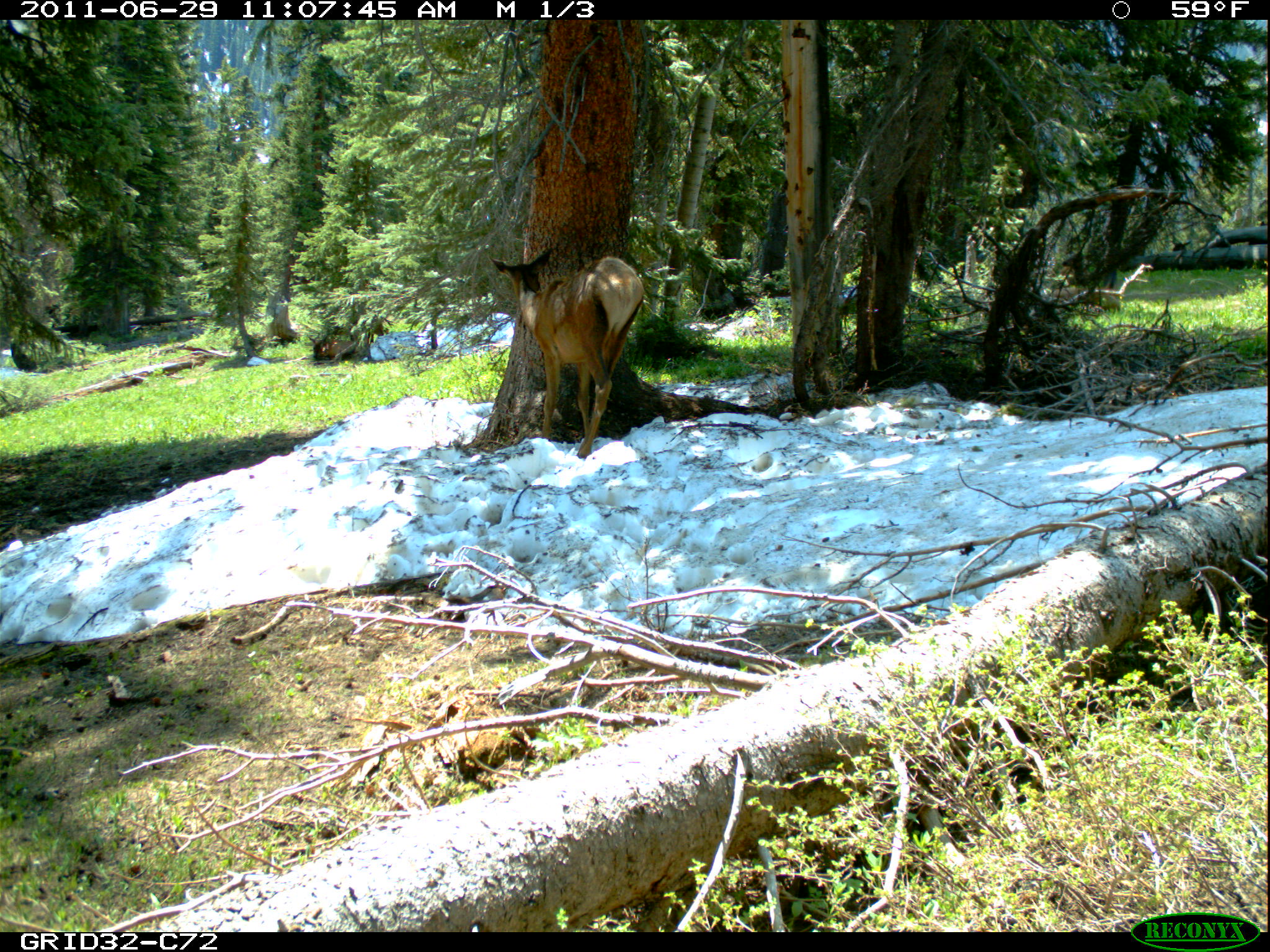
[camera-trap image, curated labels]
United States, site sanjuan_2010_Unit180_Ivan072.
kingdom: Animalia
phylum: Chordata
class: Mammalia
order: Artiodactyla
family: Cervidae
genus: Cervus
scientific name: Cervus elaphus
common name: red deer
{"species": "Cervus elaphus (red deer)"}